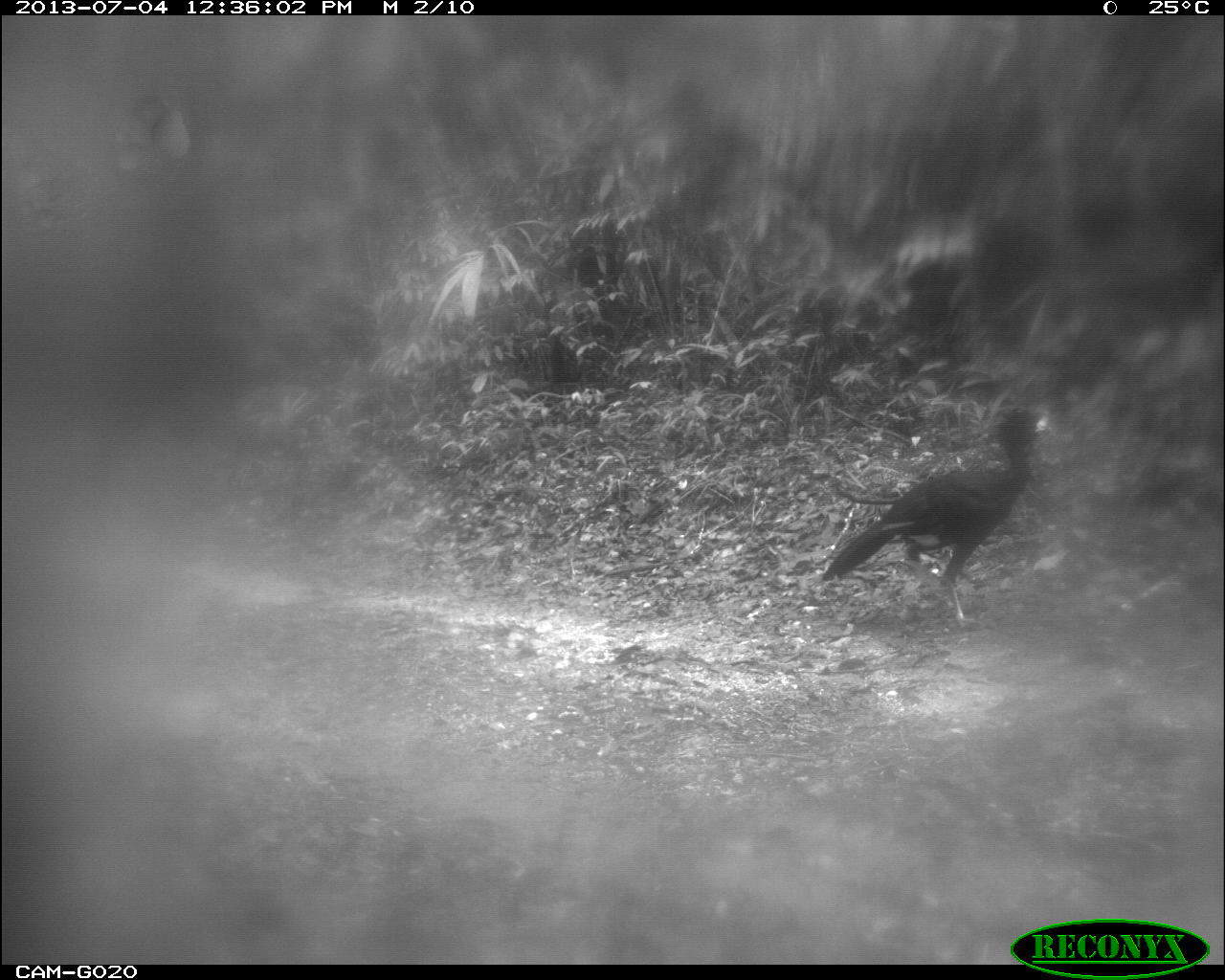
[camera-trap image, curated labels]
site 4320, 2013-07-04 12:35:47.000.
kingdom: Animalia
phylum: Chordata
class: Aves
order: Galliformes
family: Cracidae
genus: Crax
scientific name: Crax rubra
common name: great curassow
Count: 1.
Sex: male.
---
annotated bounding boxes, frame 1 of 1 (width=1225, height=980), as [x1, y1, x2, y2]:
crax rubra: [821, 406, 1055, 626]